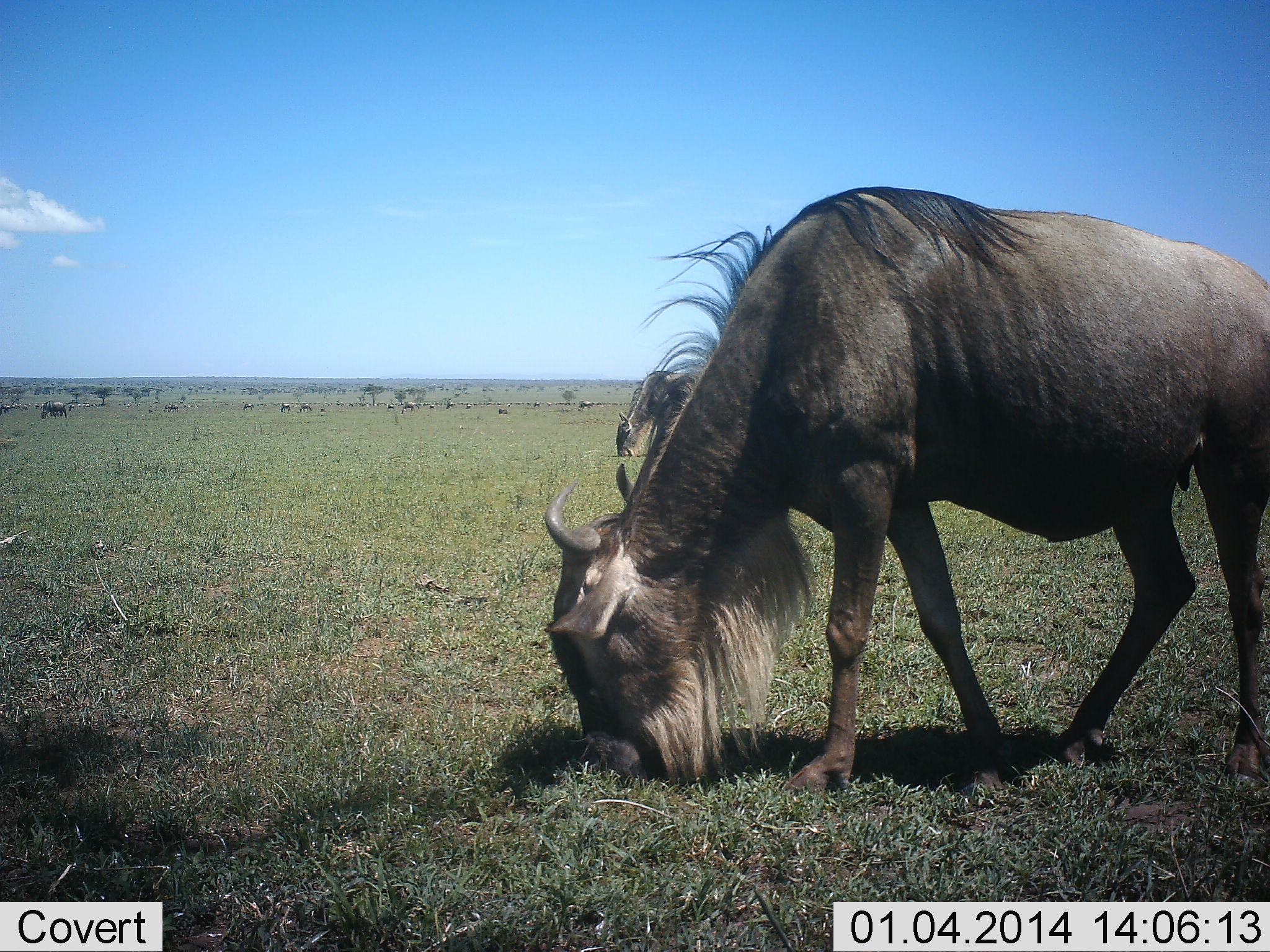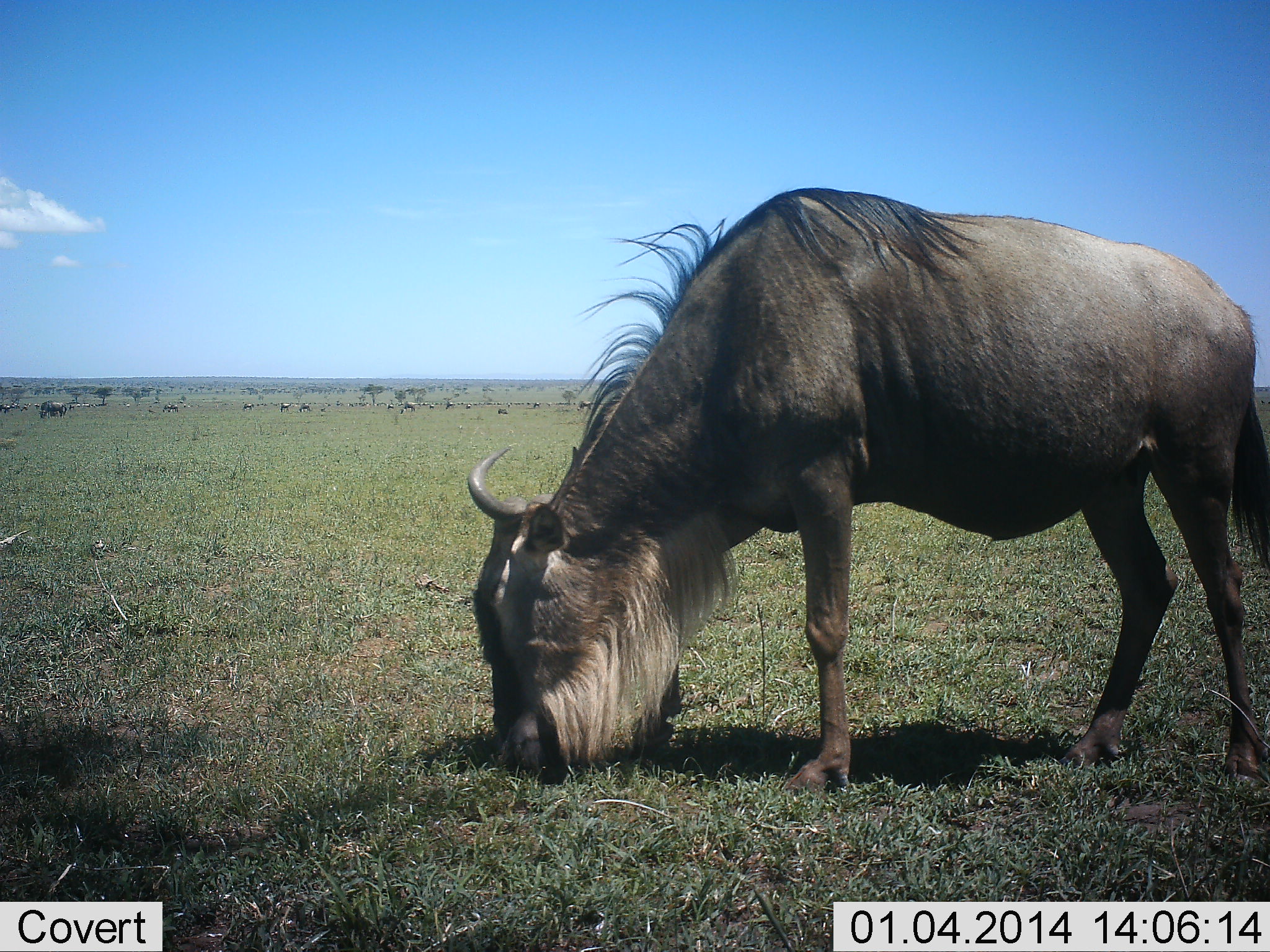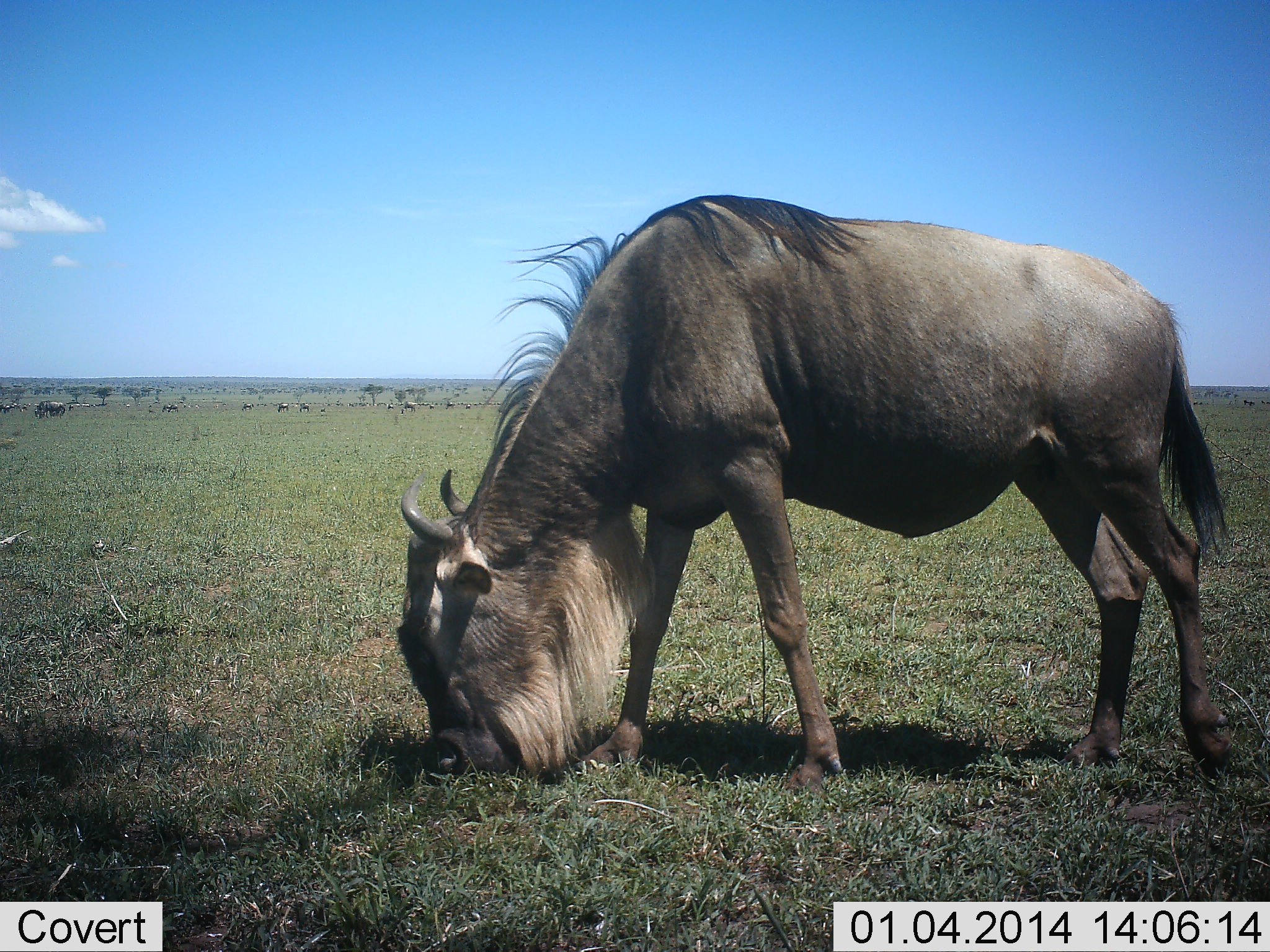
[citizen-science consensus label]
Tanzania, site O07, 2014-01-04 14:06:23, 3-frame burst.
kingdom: Animalia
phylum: Chordata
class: Mammalia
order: Artiodactyla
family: Bovidae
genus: Connochaetes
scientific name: Connochaetes taurinus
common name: blue wildebeest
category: wildebeest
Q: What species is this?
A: Wildebeest (blue wildebeest) (Connochaetes taurinus).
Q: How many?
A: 10.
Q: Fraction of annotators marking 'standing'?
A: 40%.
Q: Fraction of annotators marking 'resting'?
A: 0%.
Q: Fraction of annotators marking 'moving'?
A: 30%.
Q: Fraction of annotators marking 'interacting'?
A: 0%.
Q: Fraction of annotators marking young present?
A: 0%.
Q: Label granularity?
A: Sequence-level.